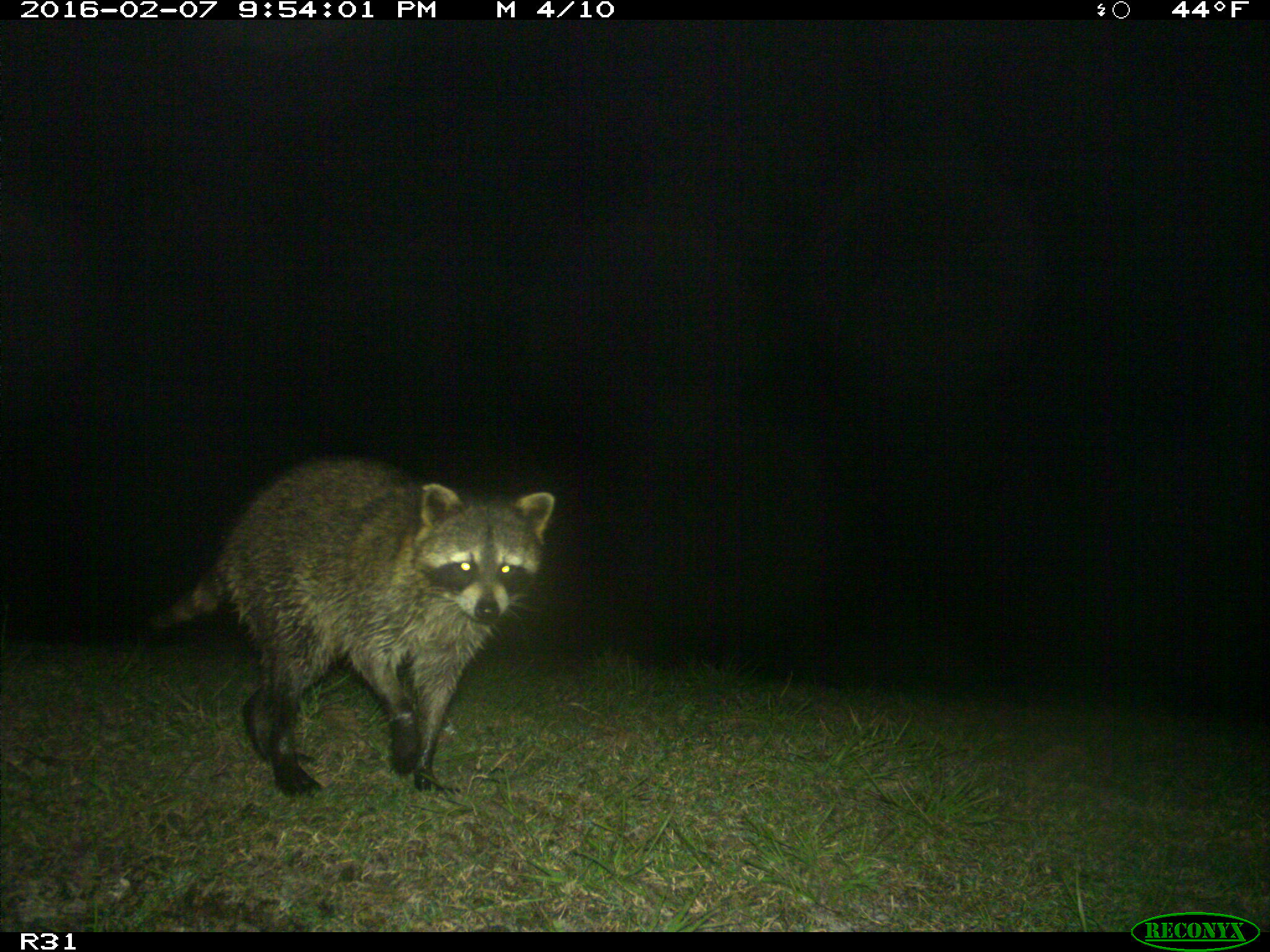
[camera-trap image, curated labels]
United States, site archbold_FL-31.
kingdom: Animalia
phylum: Chordata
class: Mammalia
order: Carnivora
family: Procyonidae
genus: Procyon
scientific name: Procyon lotor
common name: common raccoon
Procyon lotor (common raccoon).